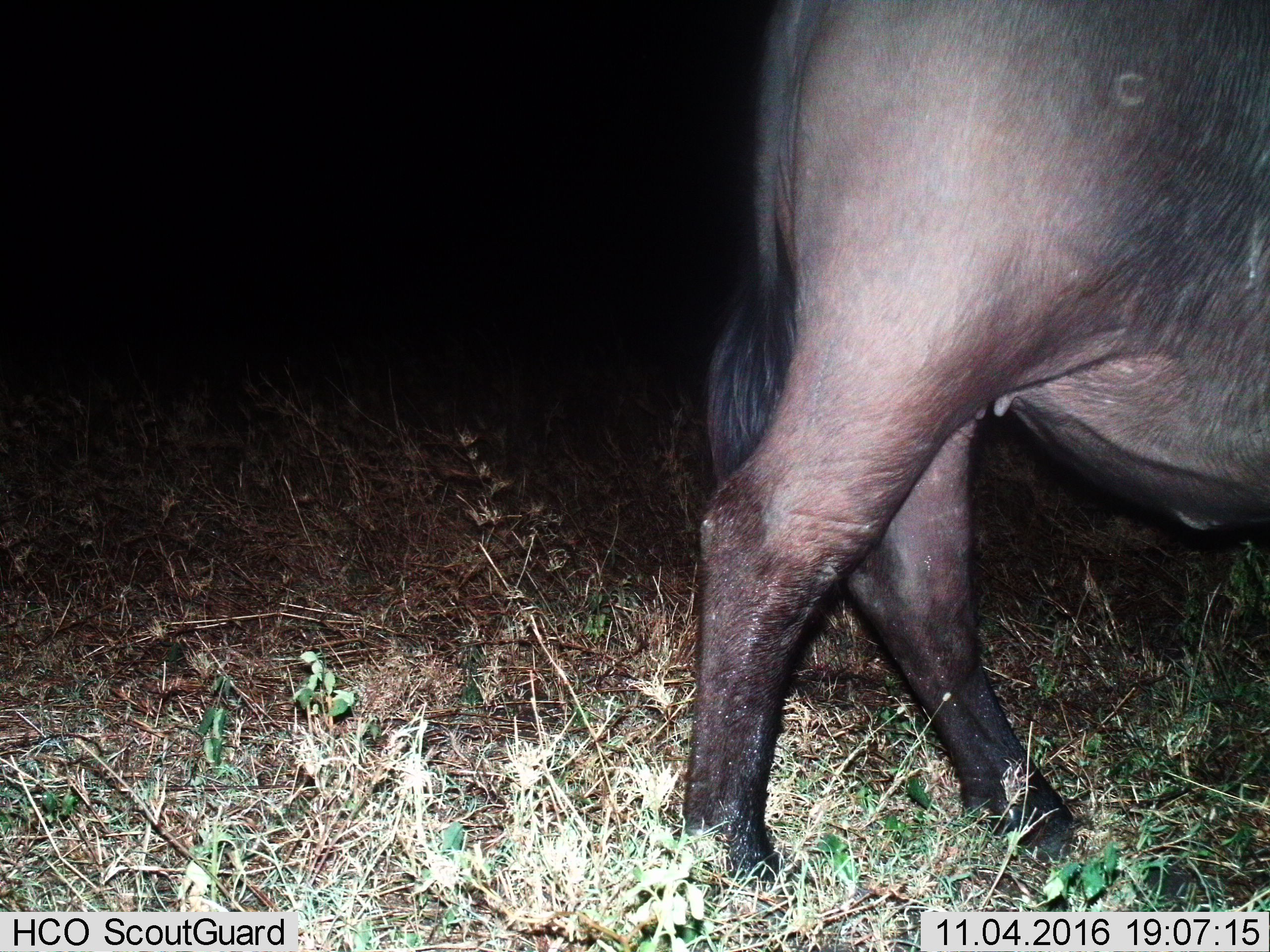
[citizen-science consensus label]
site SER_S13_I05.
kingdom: Animalia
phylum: Chordata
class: Mammalia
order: Artiodactyla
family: Bovidae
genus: Connochaetes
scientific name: Connochaetes taurinus taurinus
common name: blue wildebeest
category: wildebeestblue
Wildebeestblue (blue wildebeest) (Connochaetes taurinus taurinus), count 1. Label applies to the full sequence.